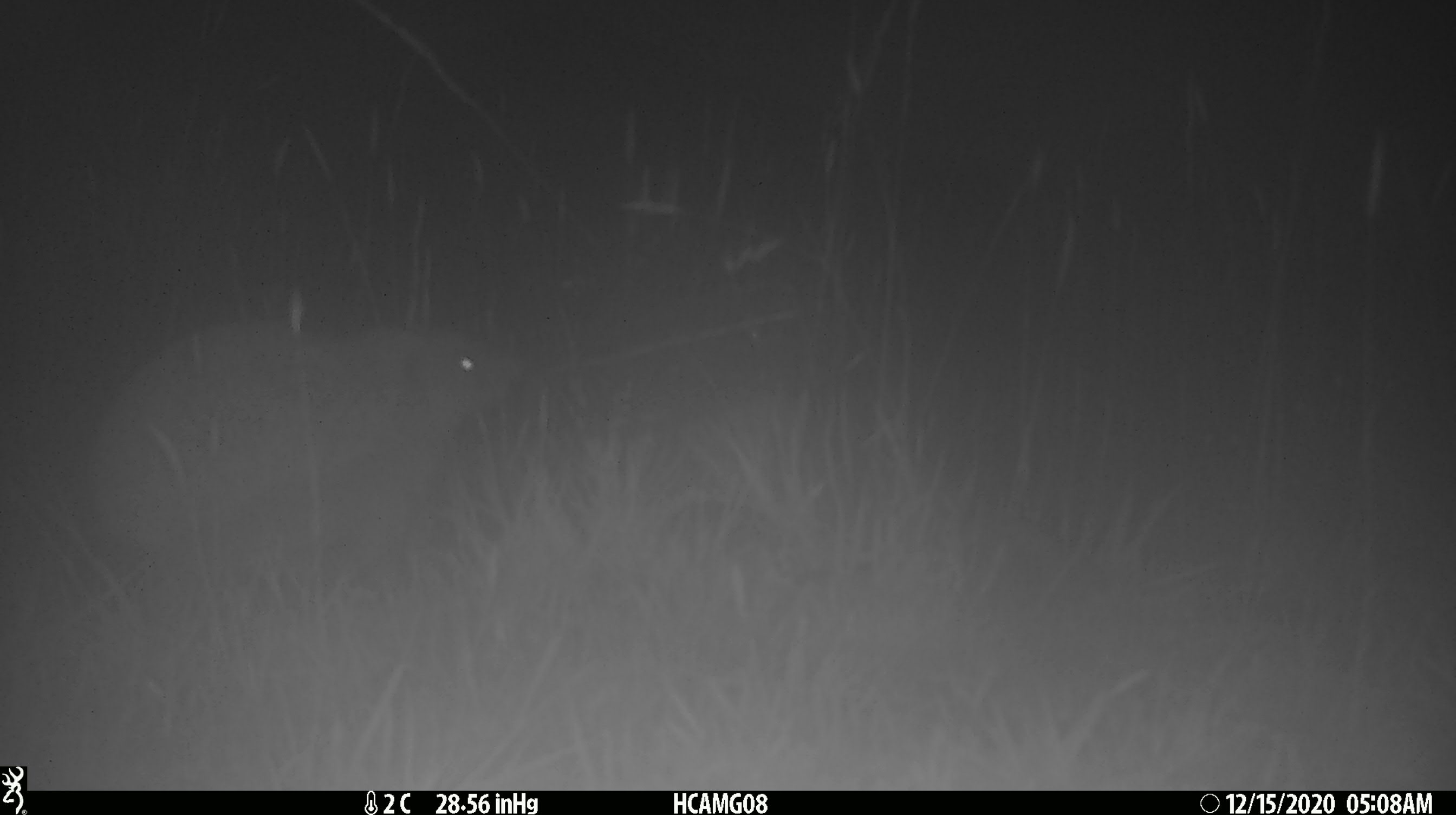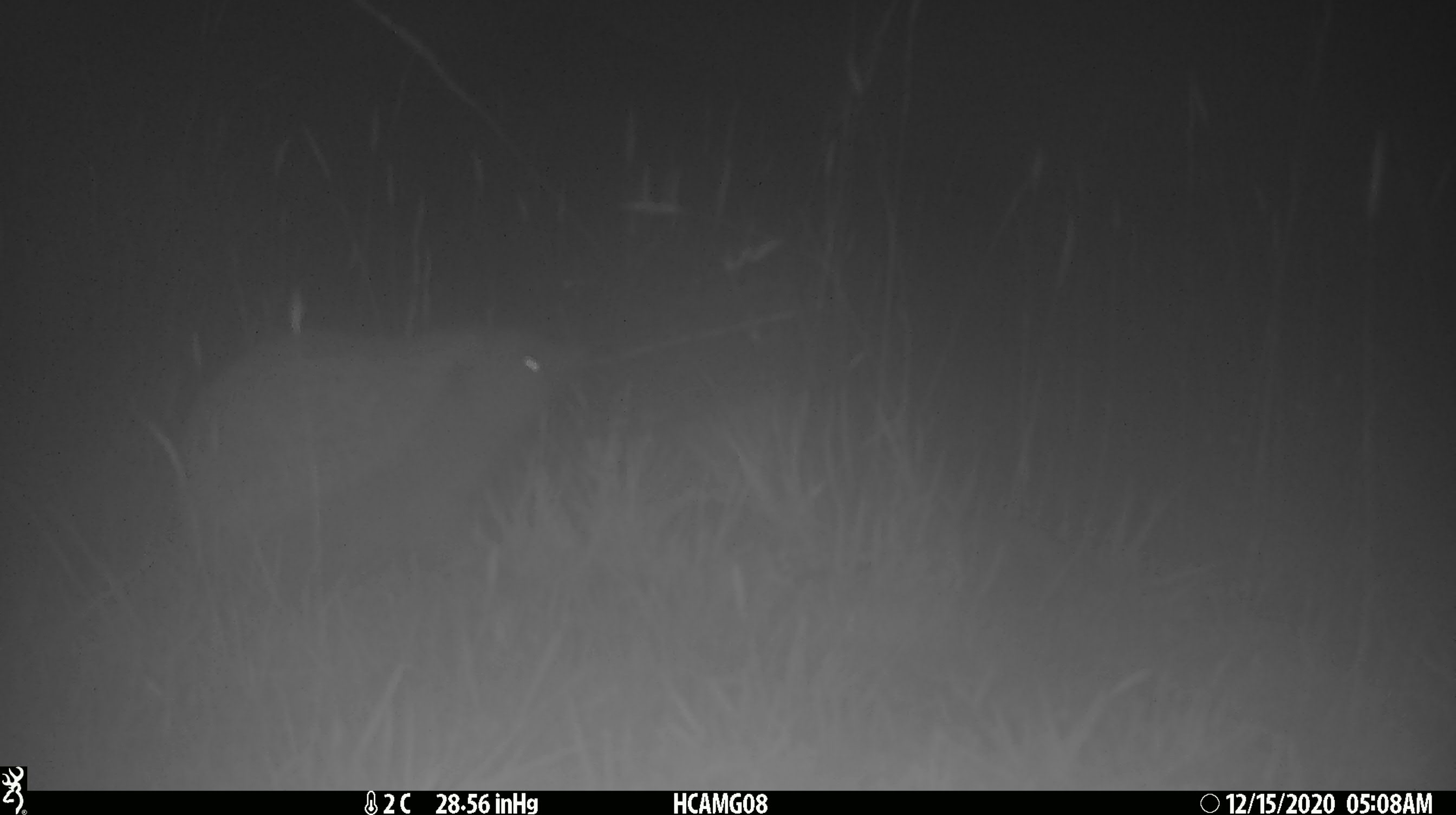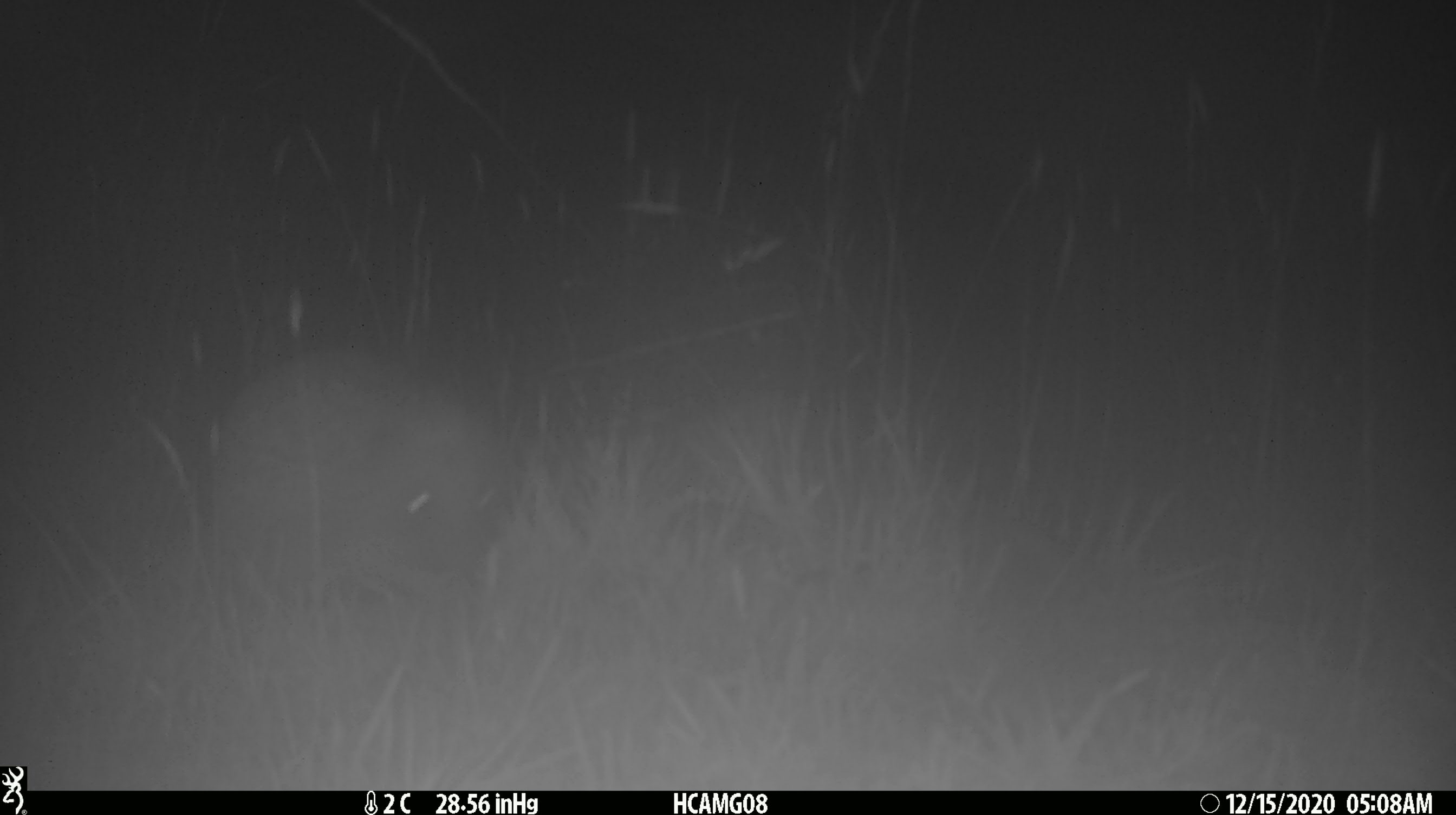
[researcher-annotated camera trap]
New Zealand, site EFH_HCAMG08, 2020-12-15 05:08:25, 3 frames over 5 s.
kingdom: Animalia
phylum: Chordata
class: Mammalia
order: Eulipotyphla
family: Erinaceidae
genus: Erinaceus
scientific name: Erinaceus europaeus europaeus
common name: european hedgehog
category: hedgehog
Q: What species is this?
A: Hedgehog (european hedgehog) (Erinaceus europaeus europaeus).